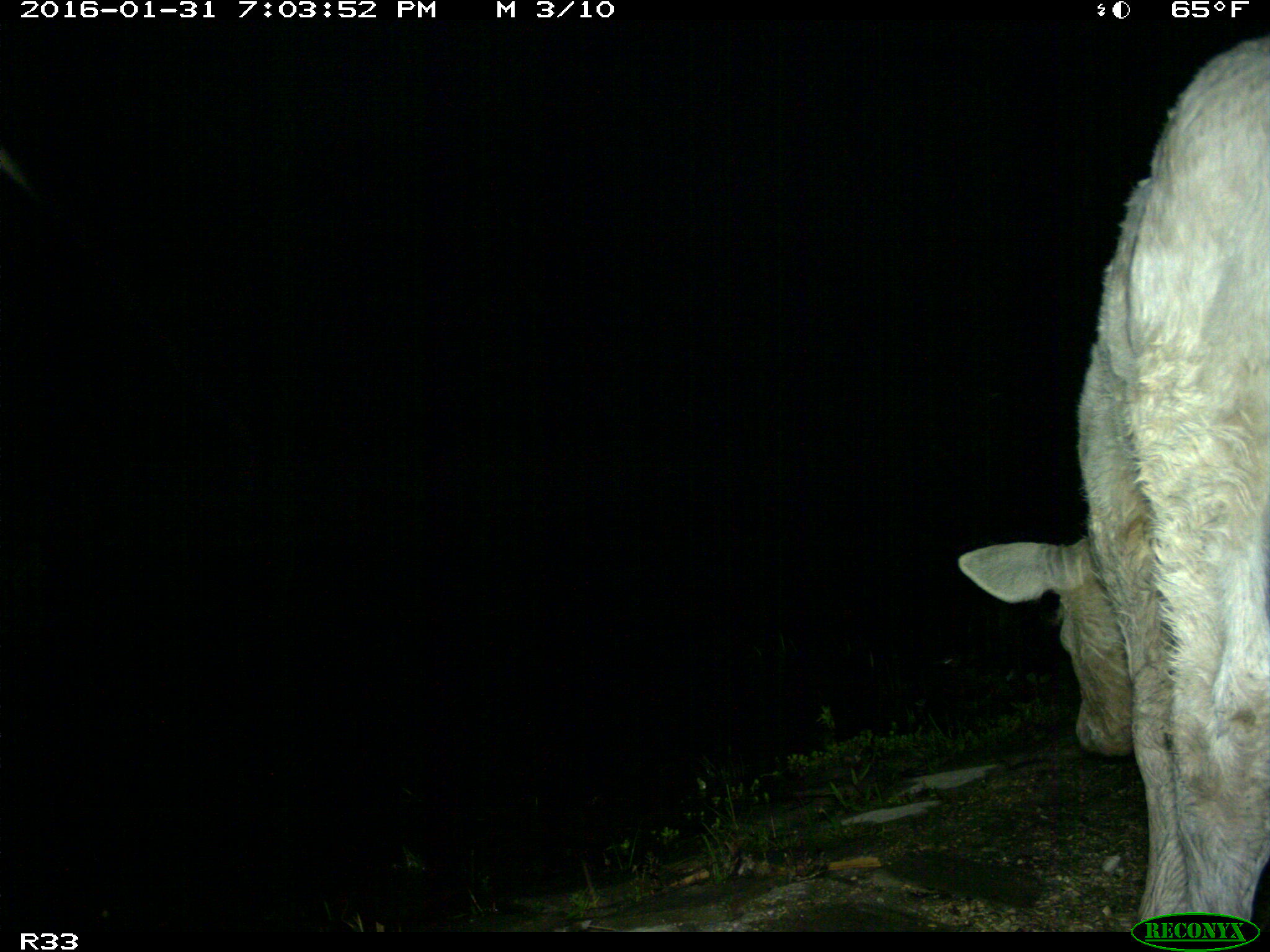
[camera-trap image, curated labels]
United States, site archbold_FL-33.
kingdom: Animalia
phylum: Chordata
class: Mammalia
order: Artiodactyla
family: Bovidae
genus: Bos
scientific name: Bos taurus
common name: domestic cow